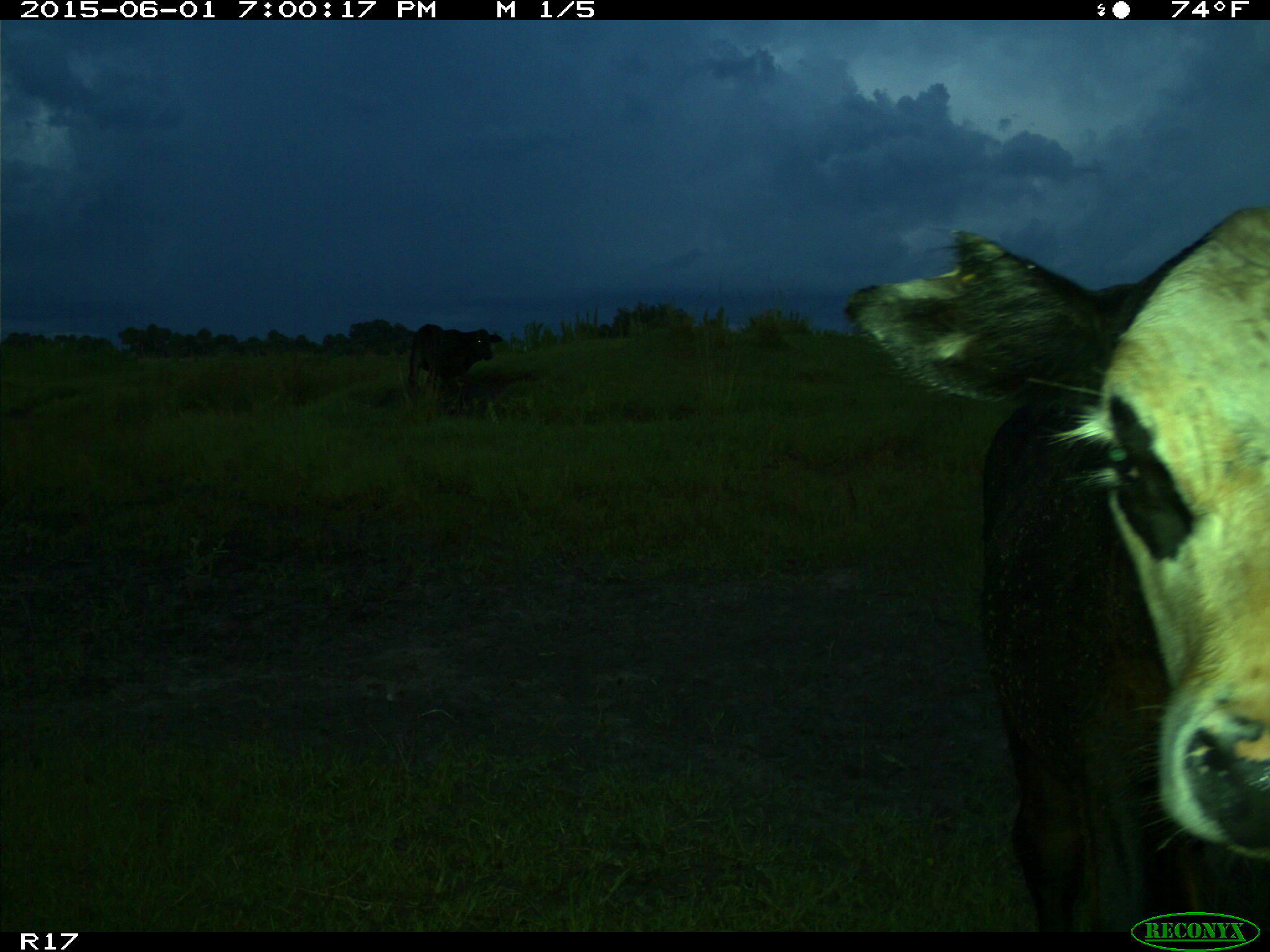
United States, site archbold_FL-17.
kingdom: Animalia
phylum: Chordata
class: Mammalia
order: Artiodactyla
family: Bovidae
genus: Bos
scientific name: Bos taurus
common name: domestic cow